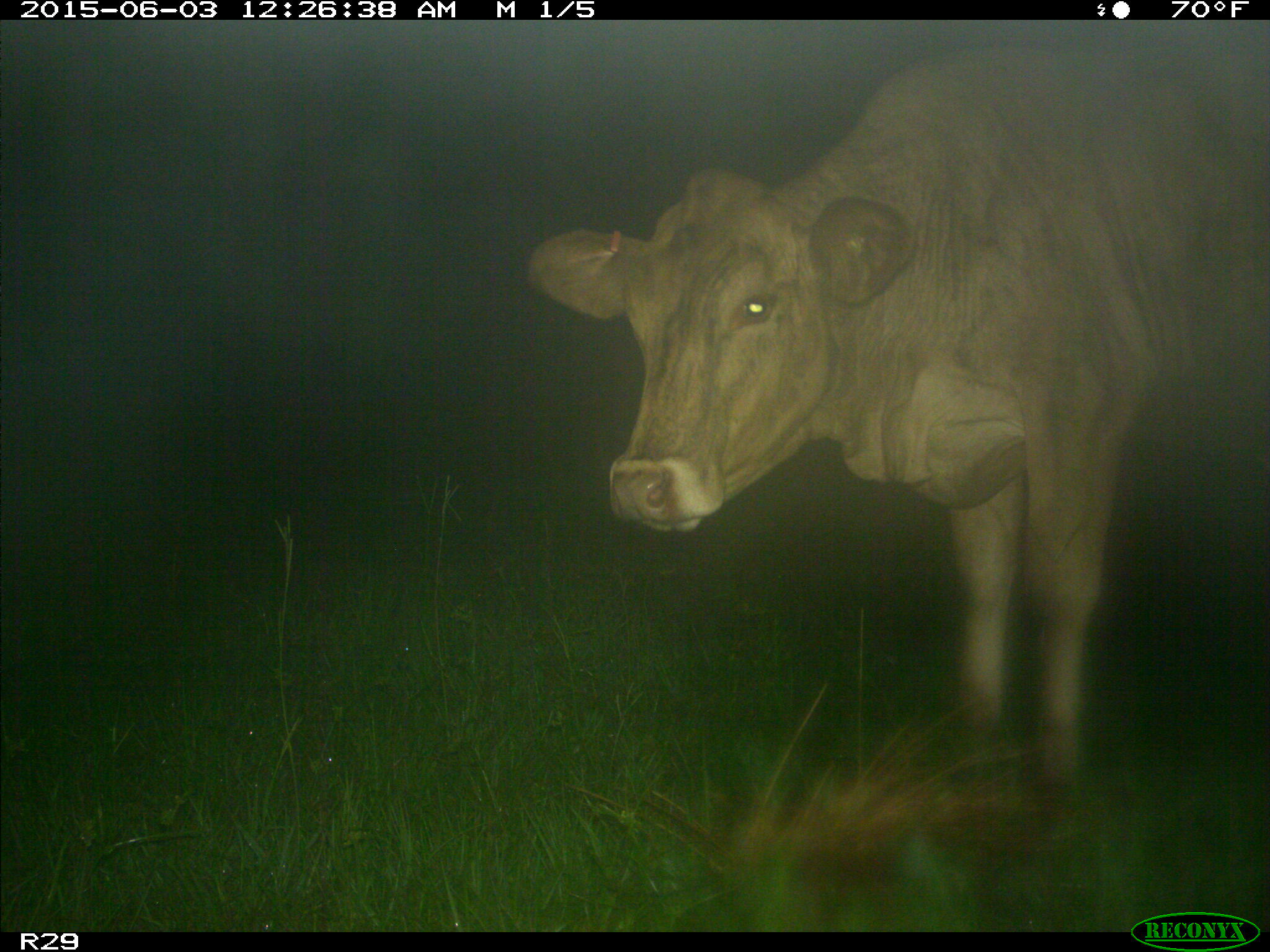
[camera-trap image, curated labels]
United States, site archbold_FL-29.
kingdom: Animalia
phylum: Chordata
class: Mammalia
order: Artiodactyla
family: Bovidae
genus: Bos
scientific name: Bos taurus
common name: domestic cow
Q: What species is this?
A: Bos taurus (domestic cow).